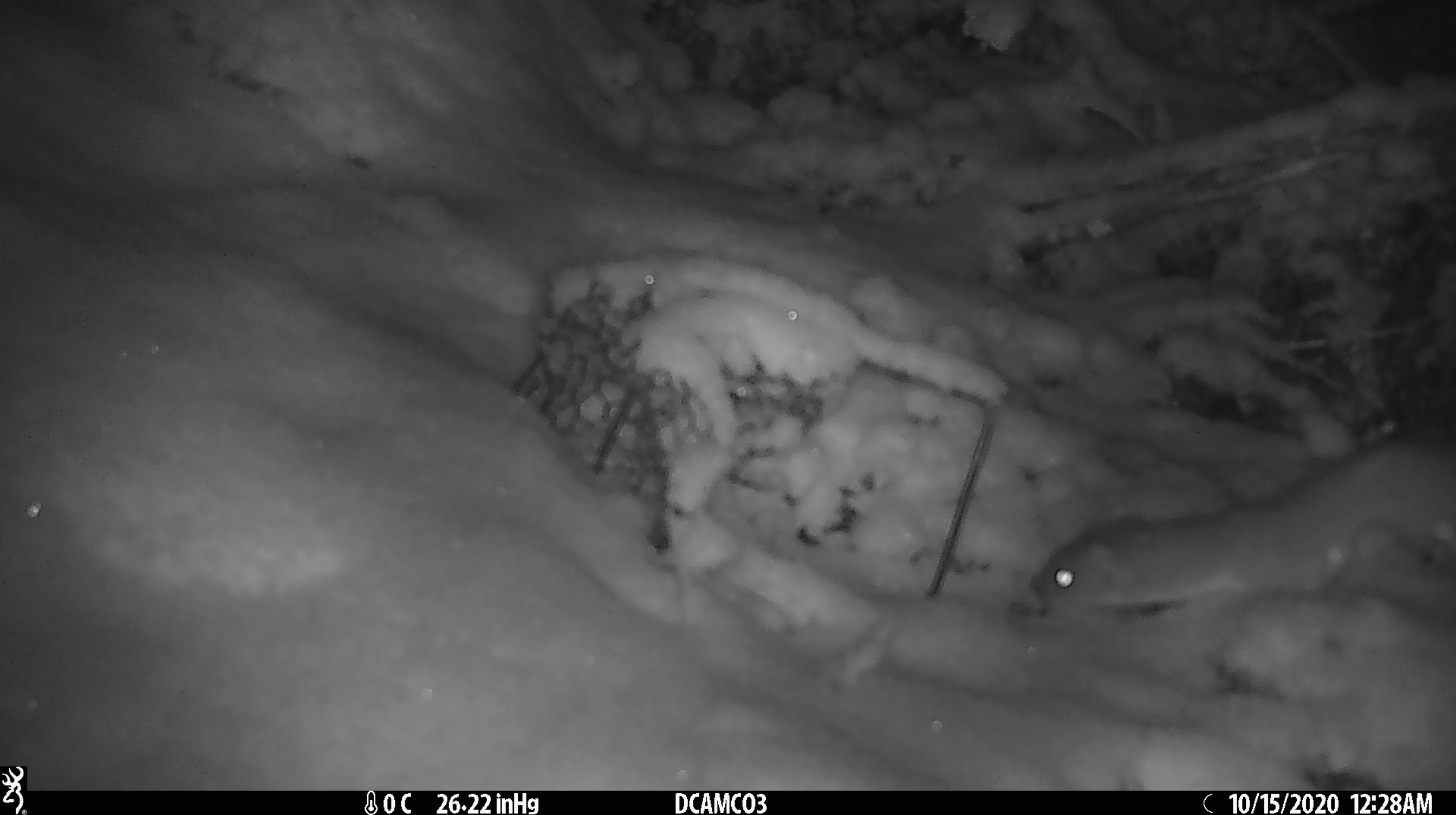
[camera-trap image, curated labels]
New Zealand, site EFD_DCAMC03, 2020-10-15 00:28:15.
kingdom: Animalia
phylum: Chordata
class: Mammalia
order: Carnivora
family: Mustelidae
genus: Mustela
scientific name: Mustela erminea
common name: stoat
Stoat (Mustela erminea).